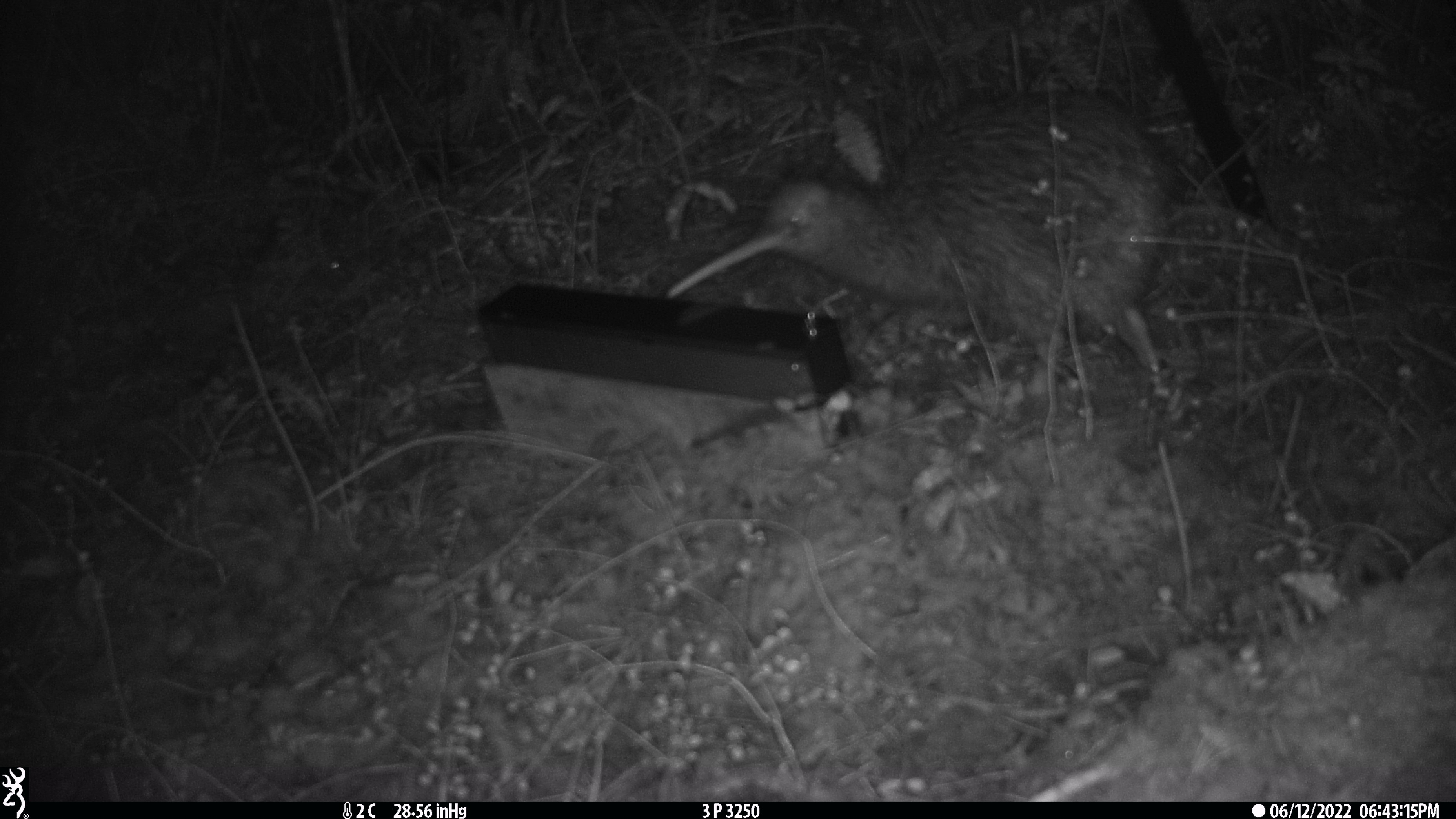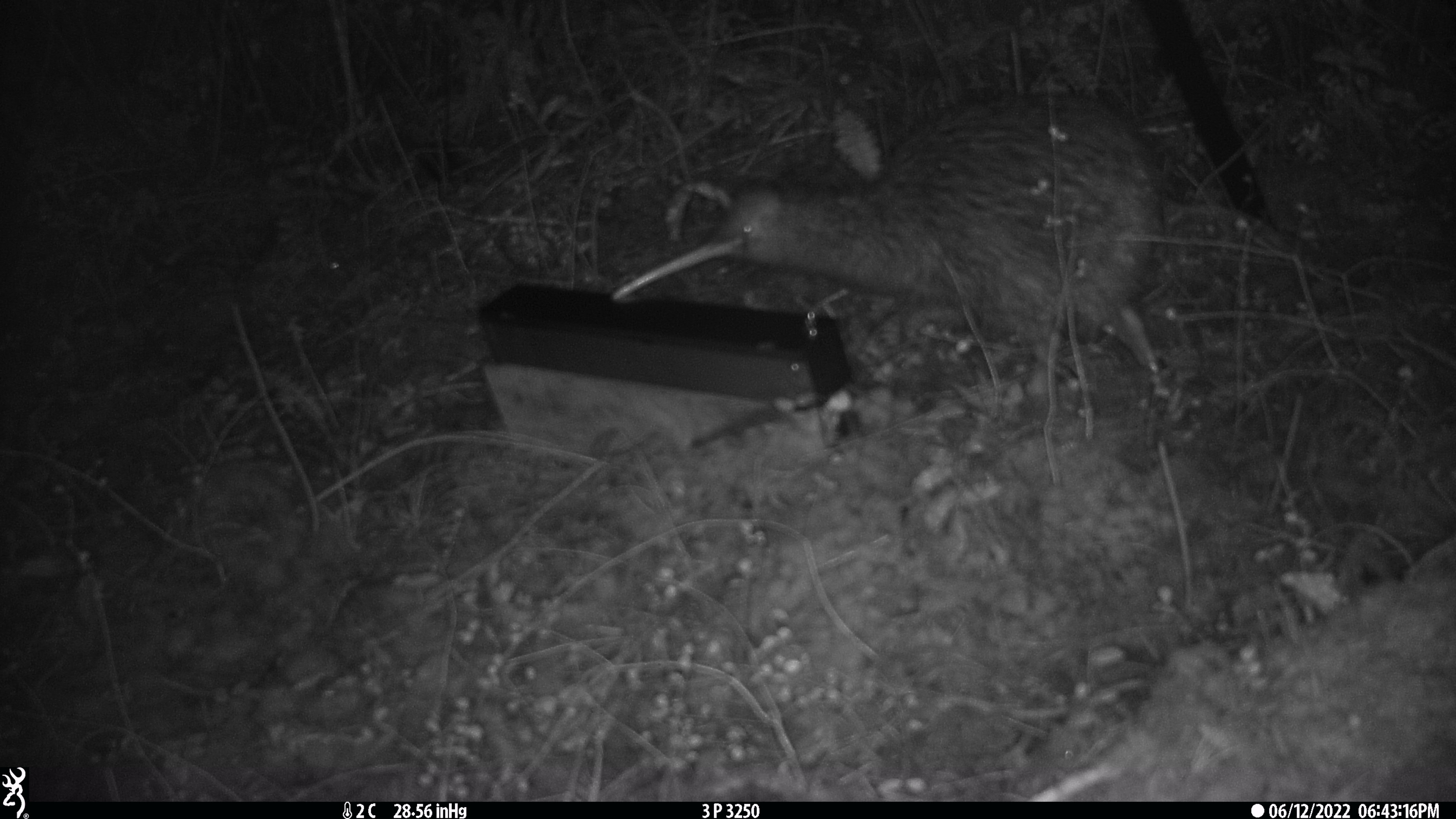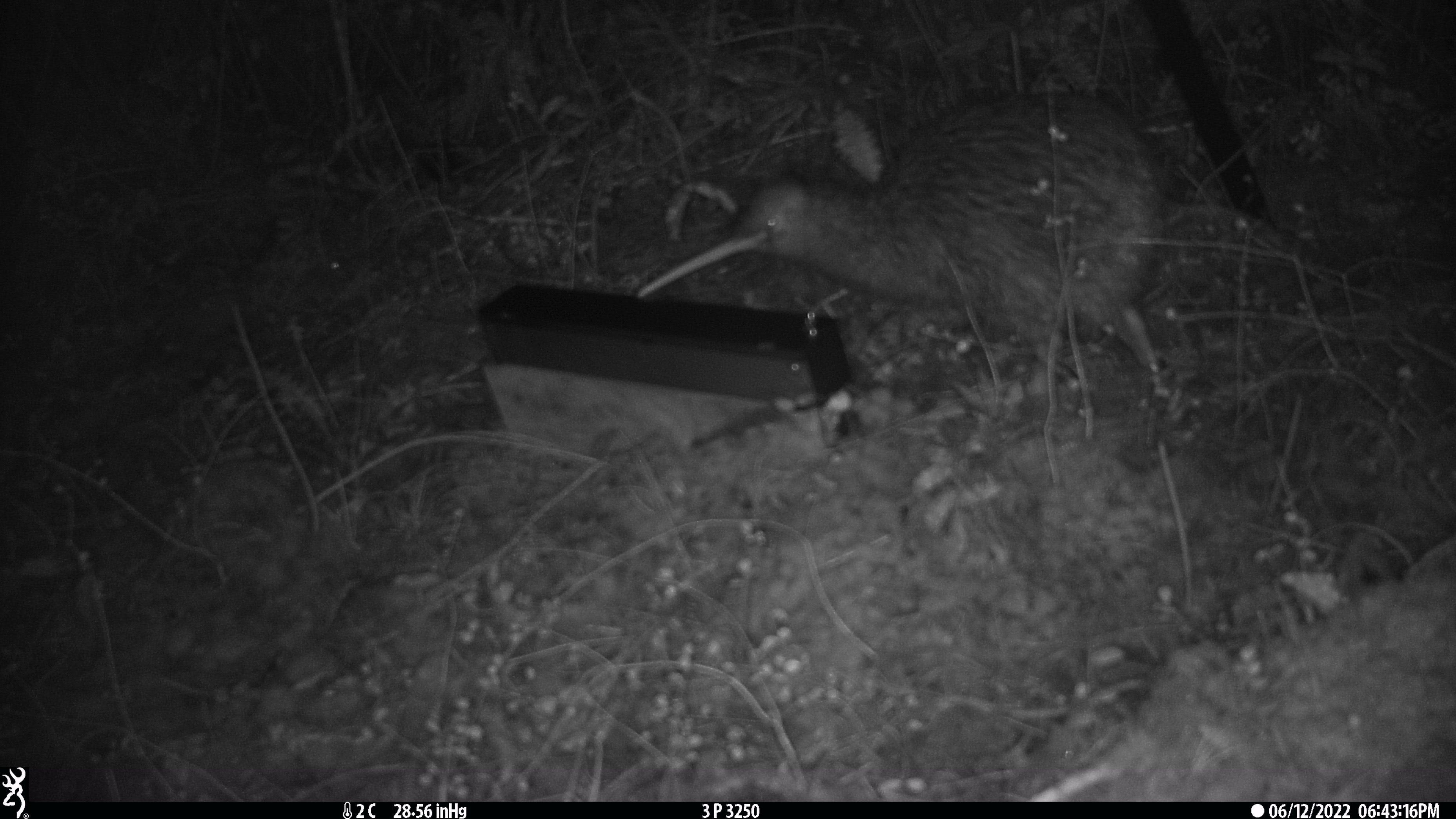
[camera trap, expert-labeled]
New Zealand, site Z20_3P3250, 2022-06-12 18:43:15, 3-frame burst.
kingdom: Animalia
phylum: Chordata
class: Aves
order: Apterygiformes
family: Apterygidae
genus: Apteryx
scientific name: Apteryx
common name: kiwi